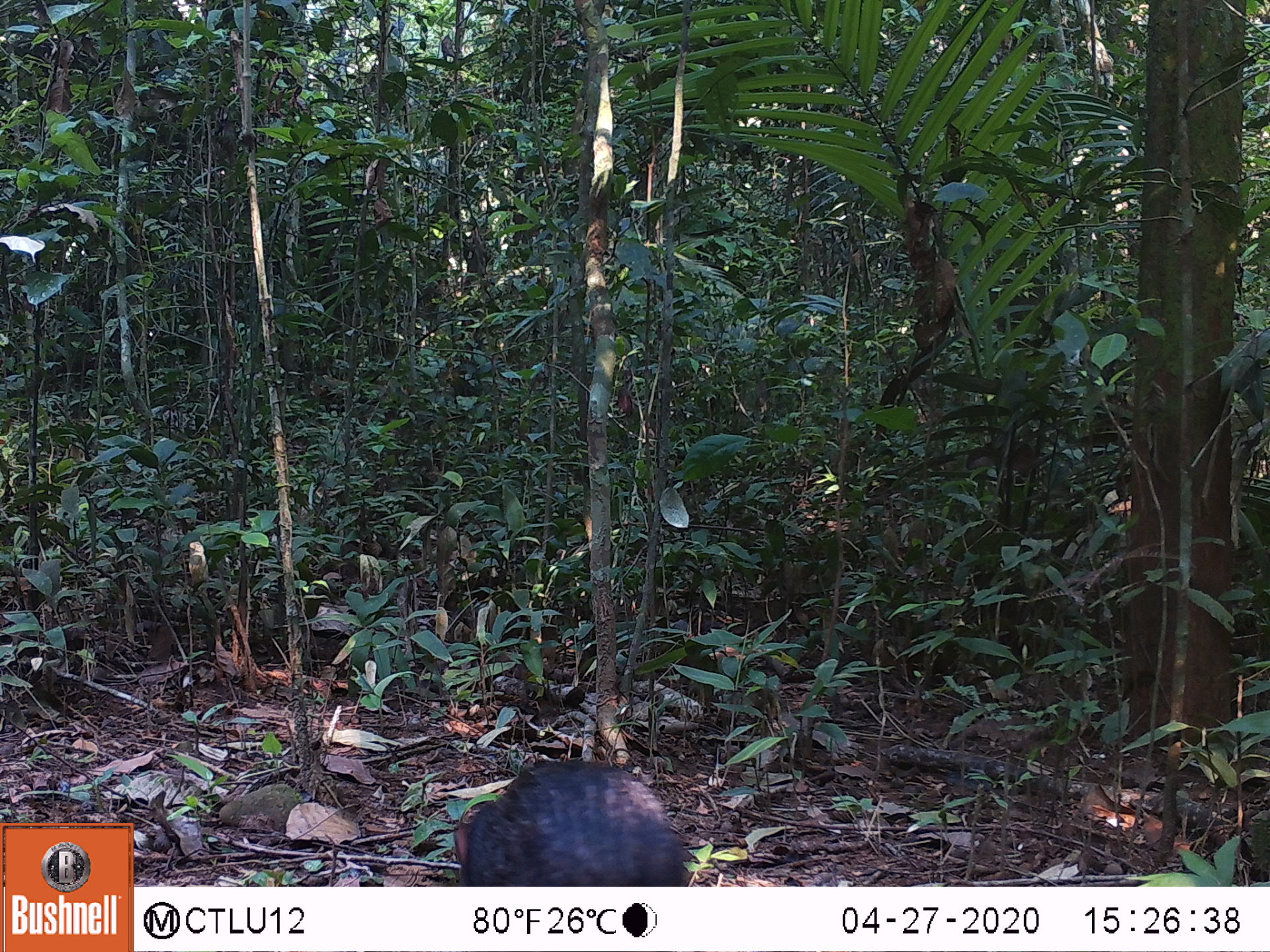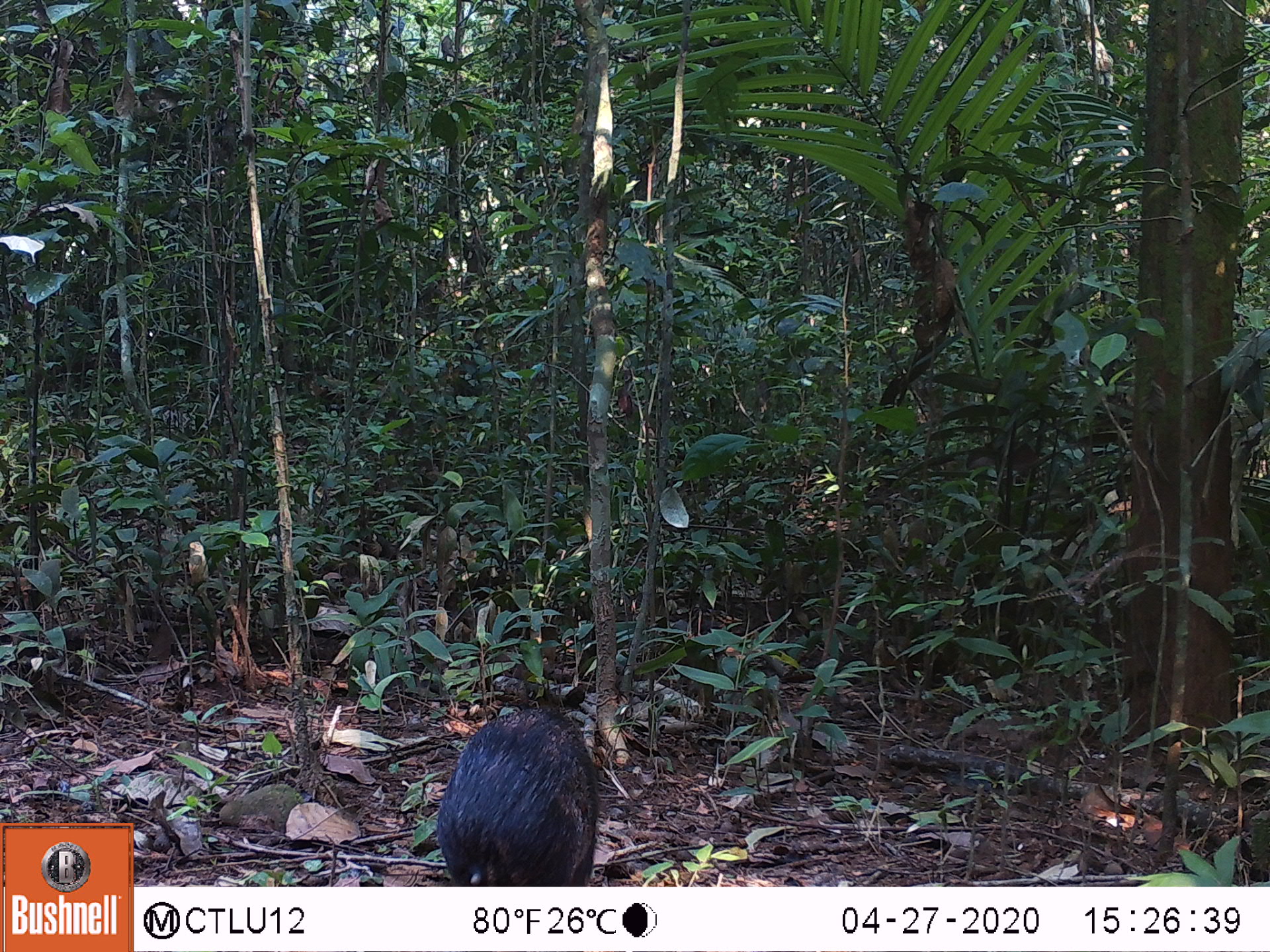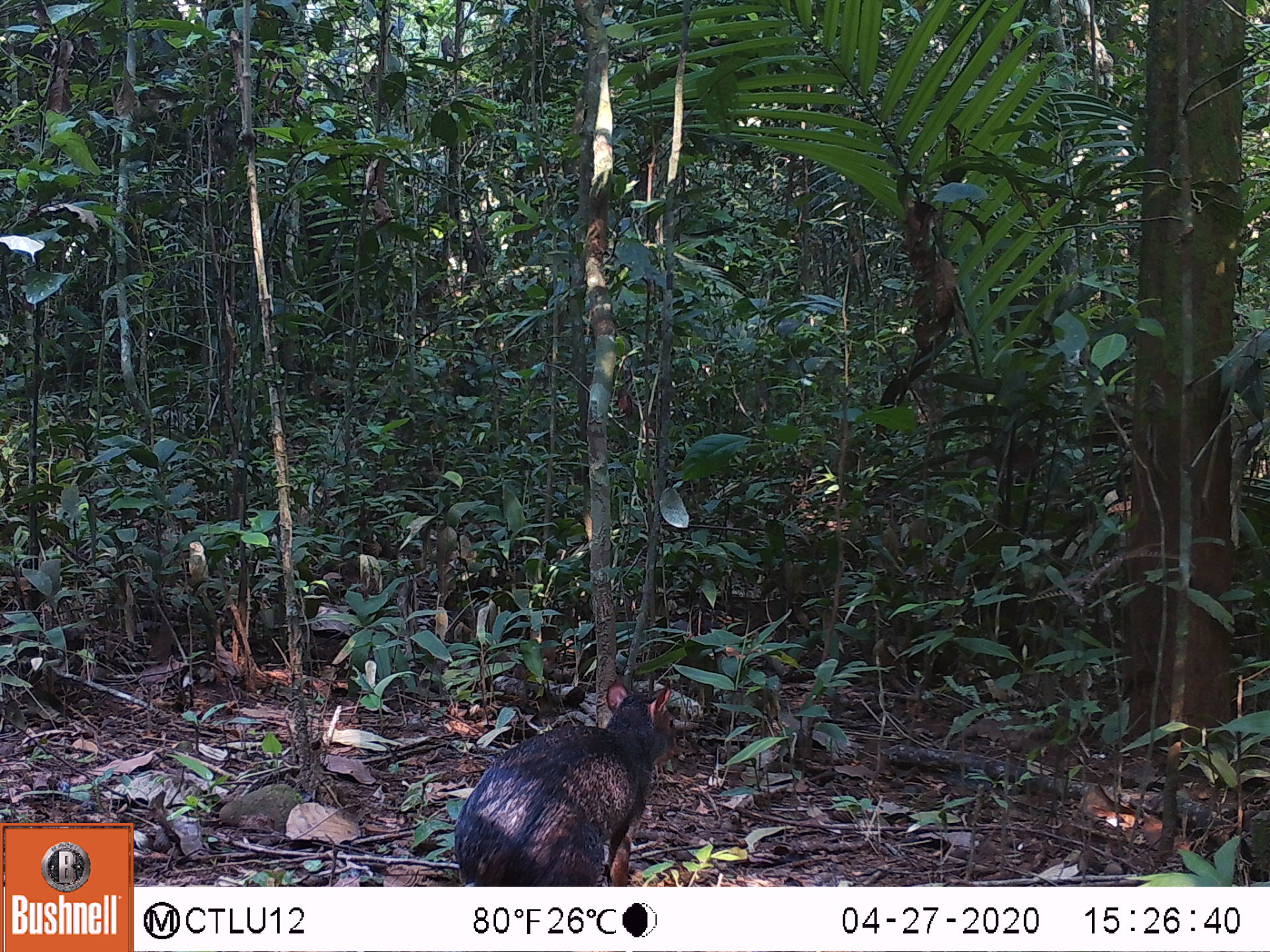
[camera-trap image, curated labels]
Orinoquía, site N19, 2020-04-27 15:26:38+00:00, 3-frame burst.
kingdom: Animalia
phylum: Chordata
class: Mammalia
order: Rodentia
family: Dasyproctidae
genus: Dasyprocta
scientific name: Dasyprocta fuliginosa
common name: black agouti